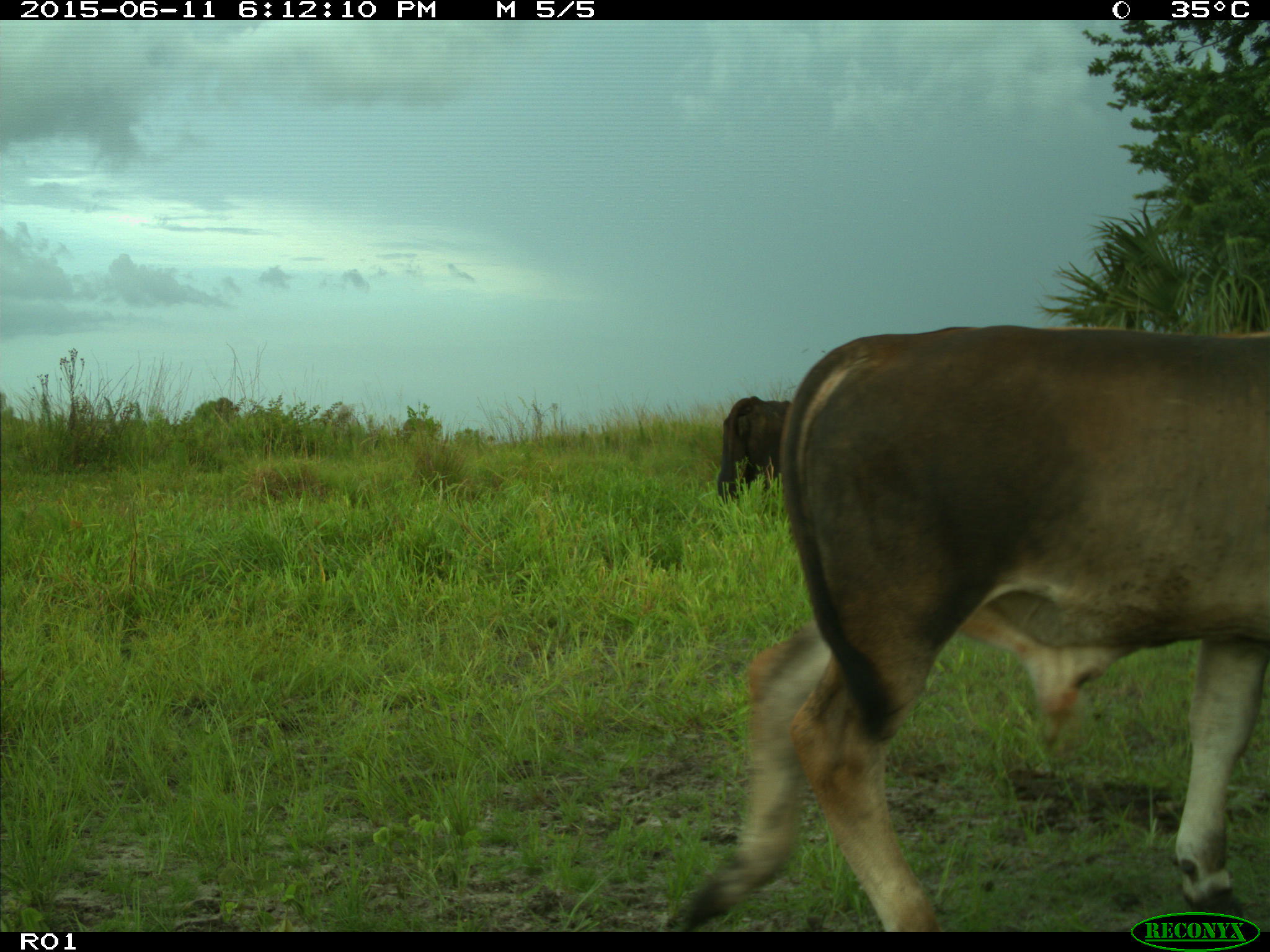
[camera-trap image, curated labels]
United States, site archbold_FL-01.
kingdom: Animalia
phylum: Chordata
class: Mammalia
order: Artiodactyla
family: Bovidae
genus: Bos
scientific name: Bos taurus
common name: domestic cow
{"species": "Bos taurus (domestic cow)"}